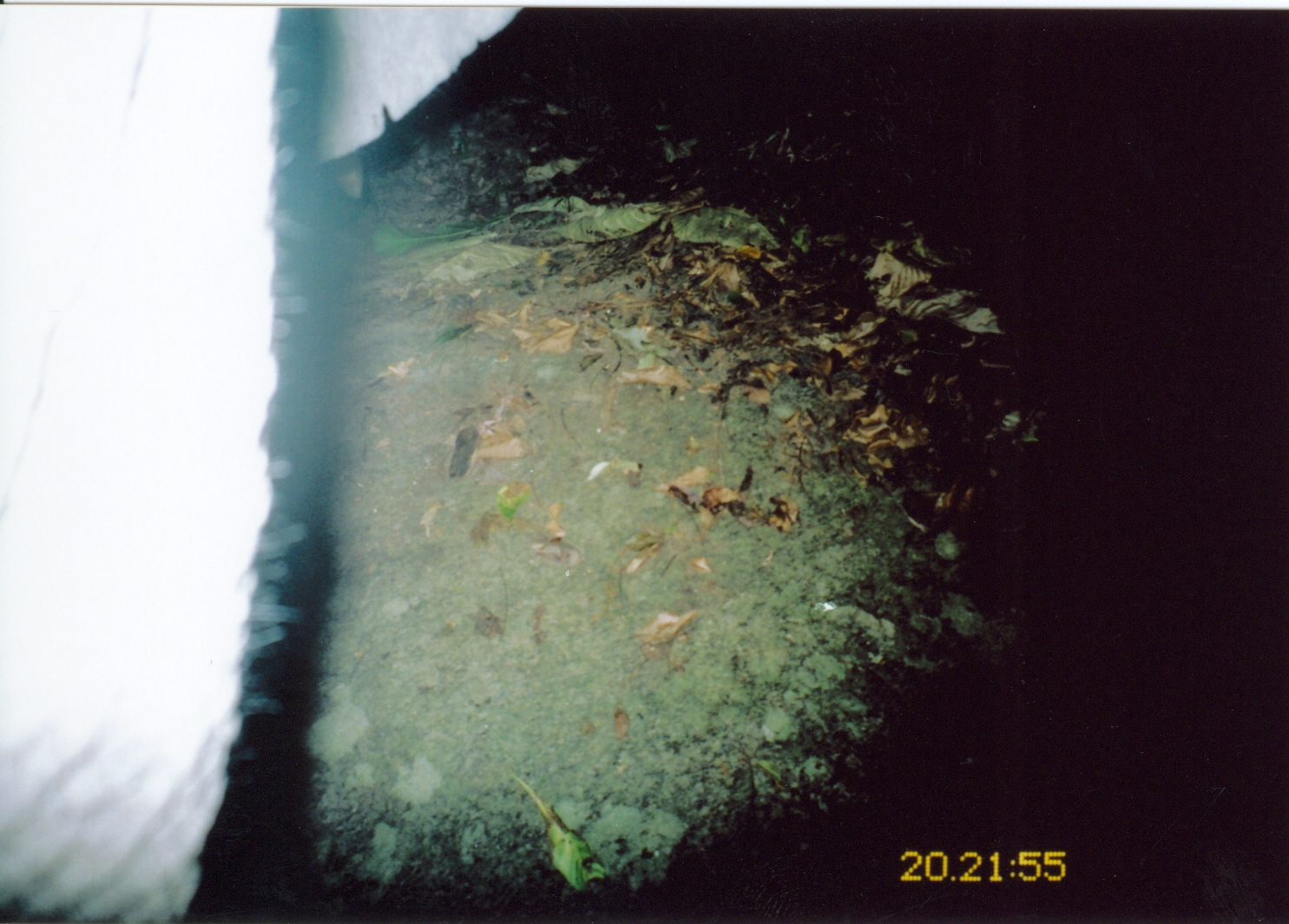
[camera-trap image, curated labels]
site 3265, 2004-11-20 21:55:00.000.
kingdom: Animalia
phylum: Chordata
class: Mammalia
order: Proboscidea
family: Elephantidae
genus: Loxodonta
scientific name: Loxodonta africana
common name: african bush elephant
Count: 1.